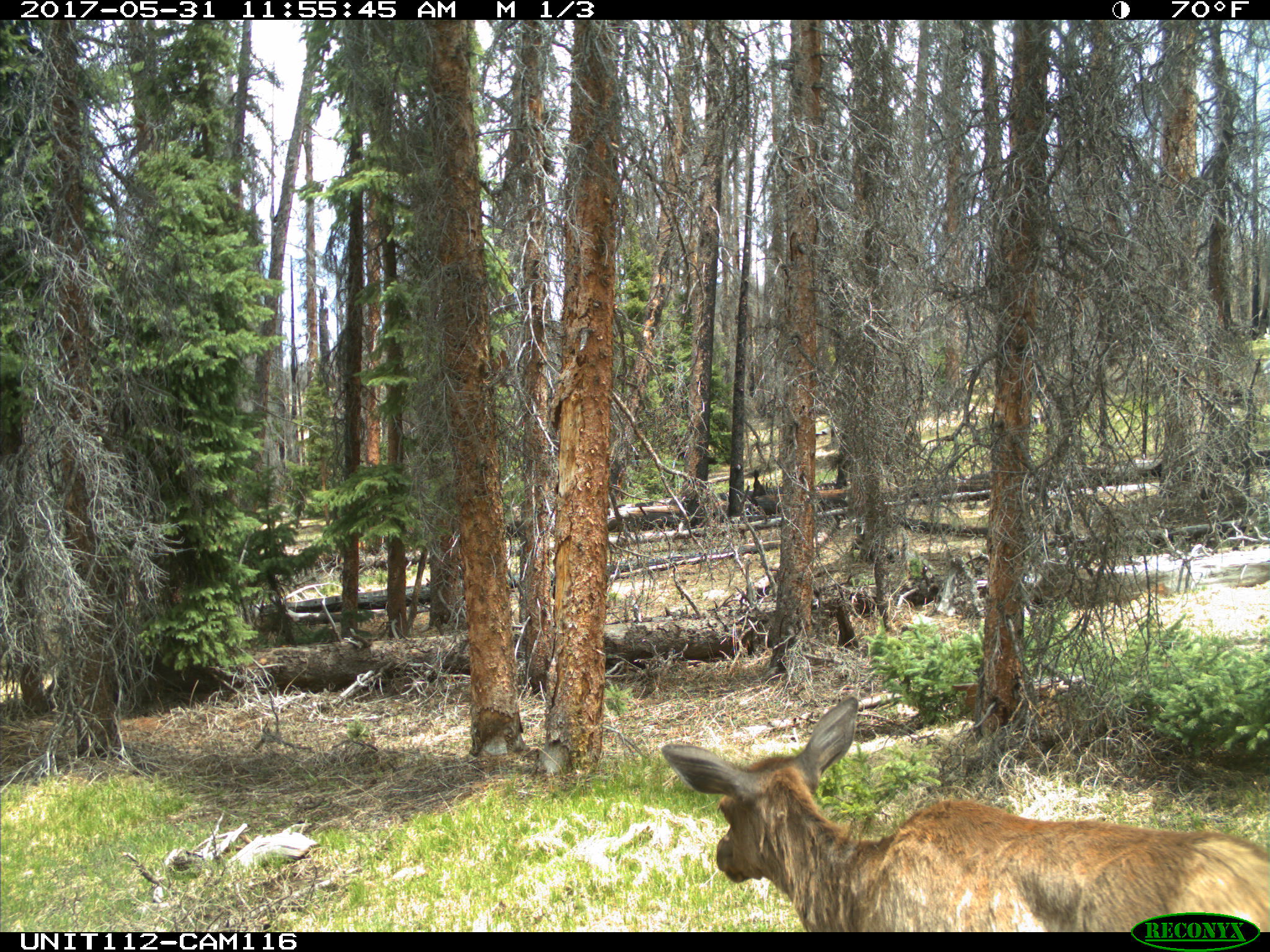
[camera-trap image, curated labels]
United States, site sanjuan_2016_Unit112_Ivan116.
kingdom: Animalia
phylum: Chordata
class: Mammalia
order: Artiodactyla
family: Cervidae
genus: Cervus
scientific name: Cervus elaphus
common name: red deer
Cervus elaphus (red deer).